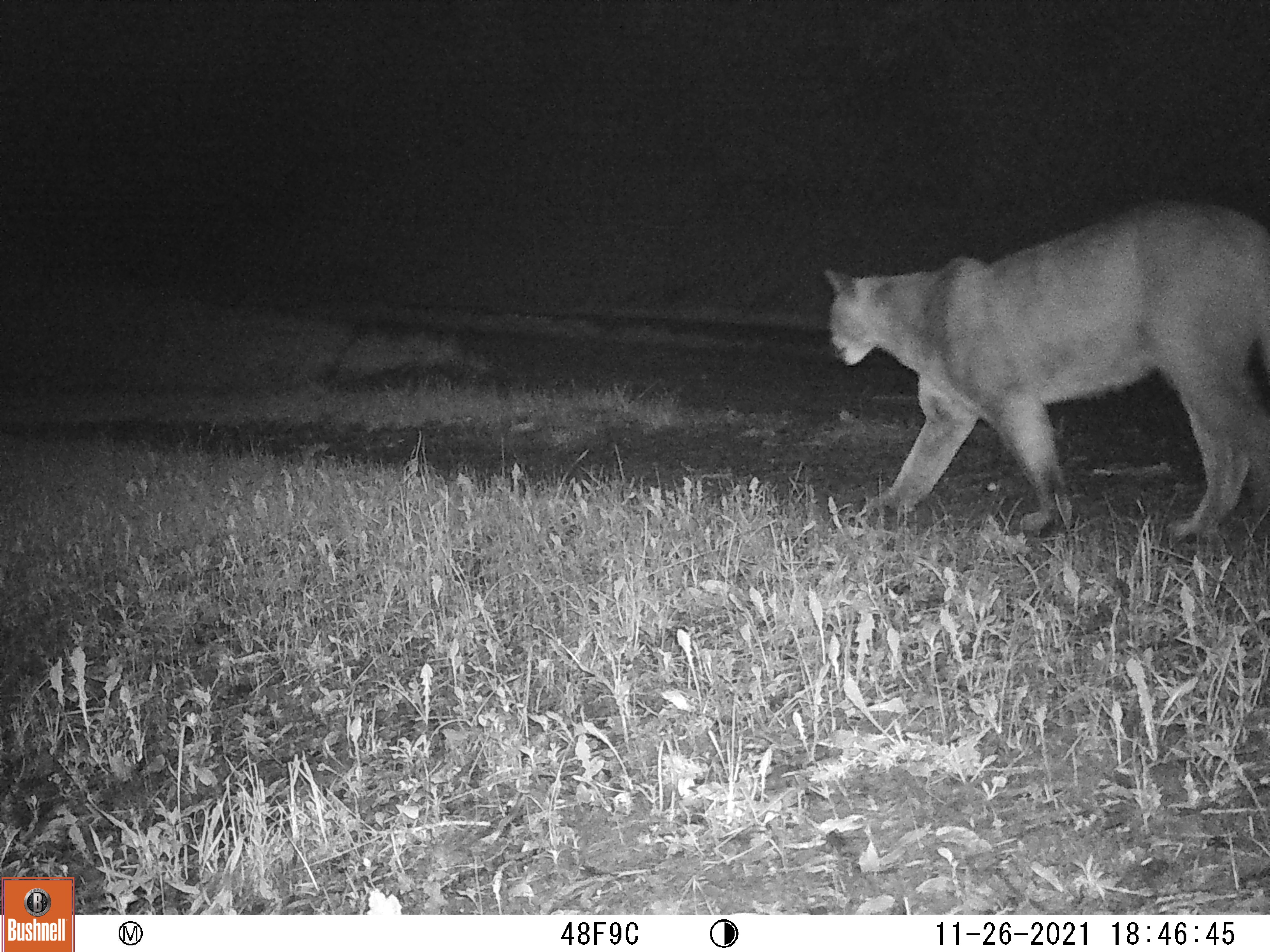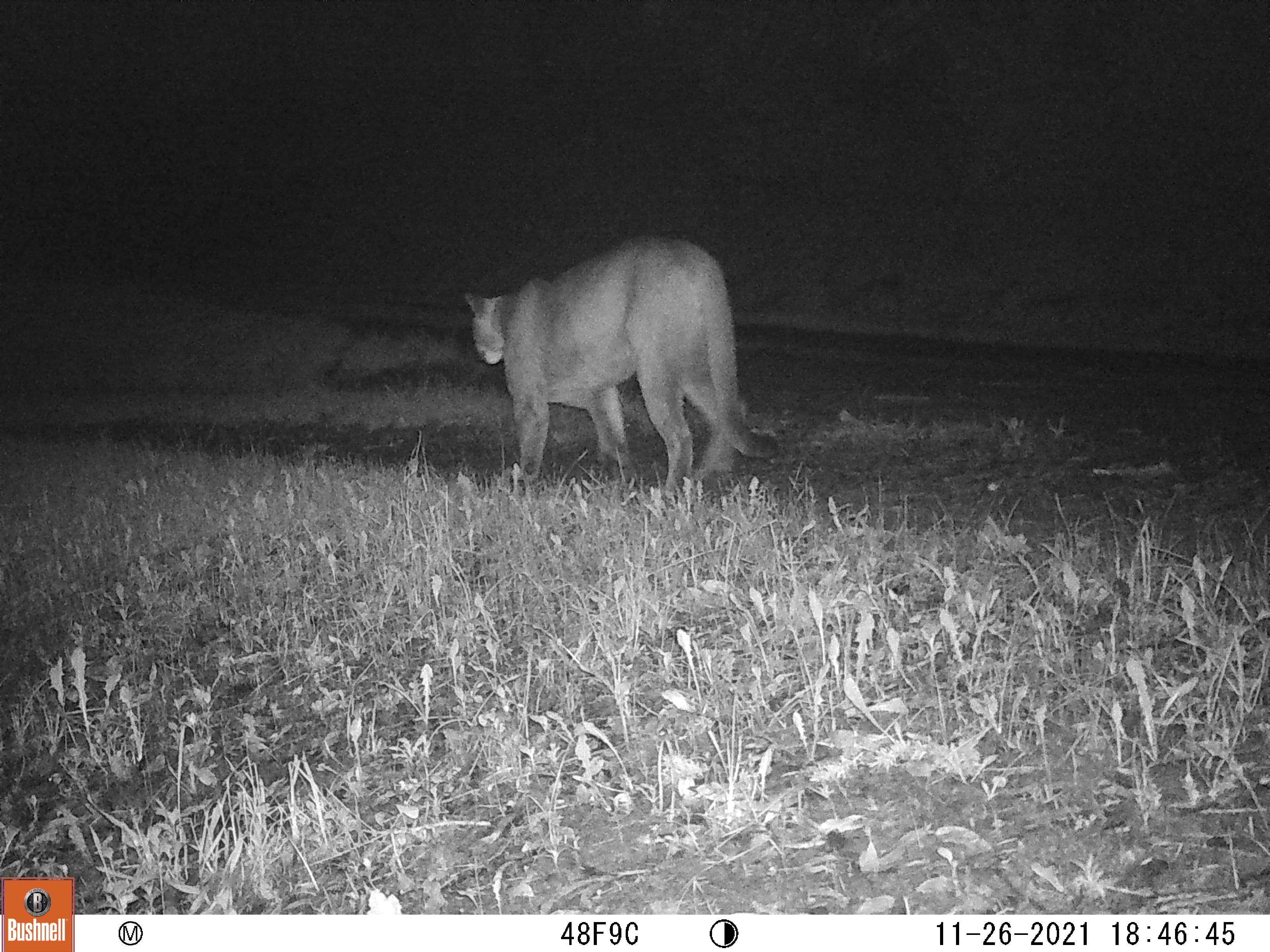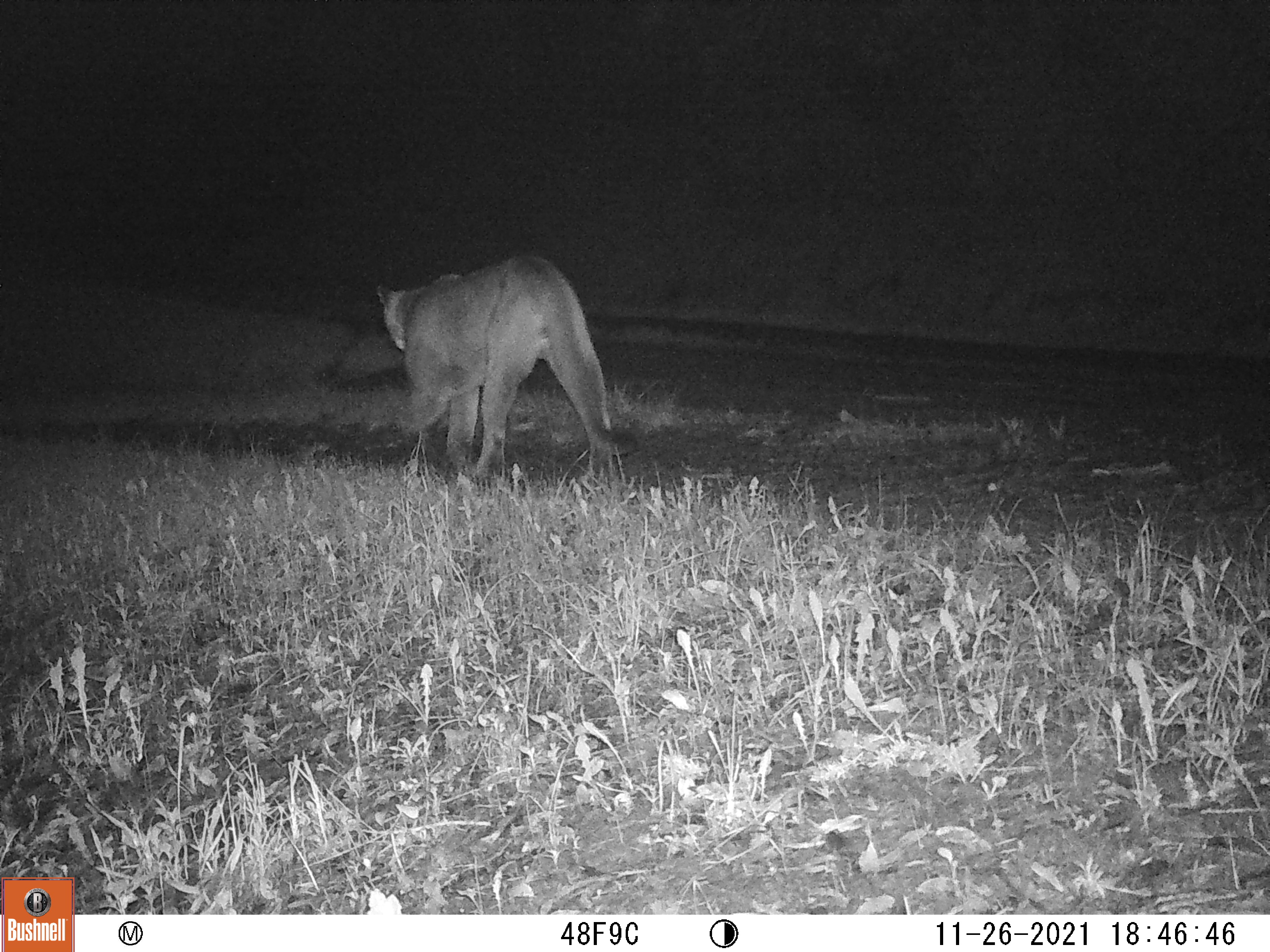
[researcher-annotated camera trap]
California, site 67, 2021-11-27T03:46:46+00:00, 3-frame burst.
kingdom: Animalia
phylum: Chordata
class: Mammalia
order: Carnivora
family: Felidae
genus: Puma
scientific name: Puma concolor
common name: puma